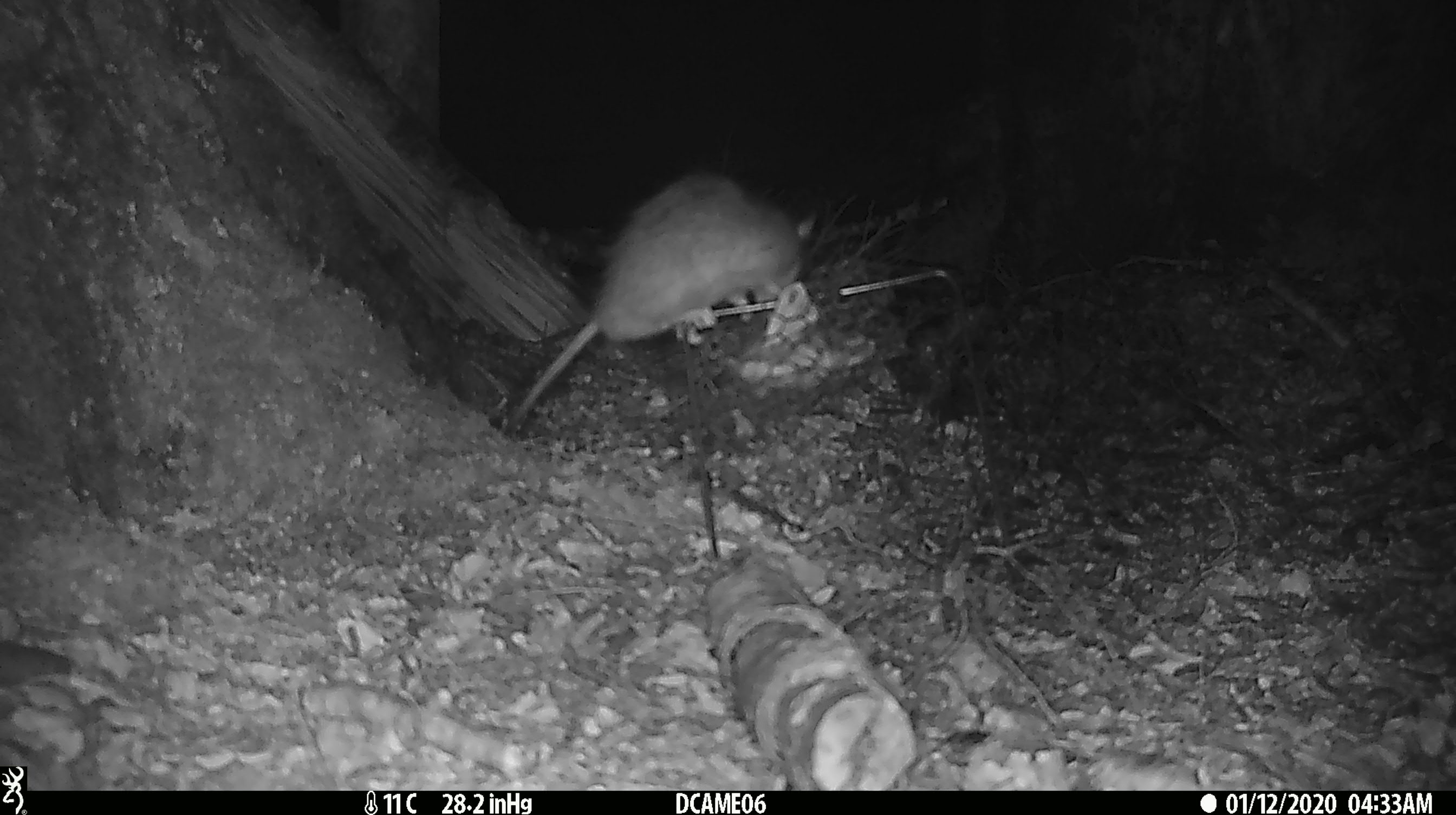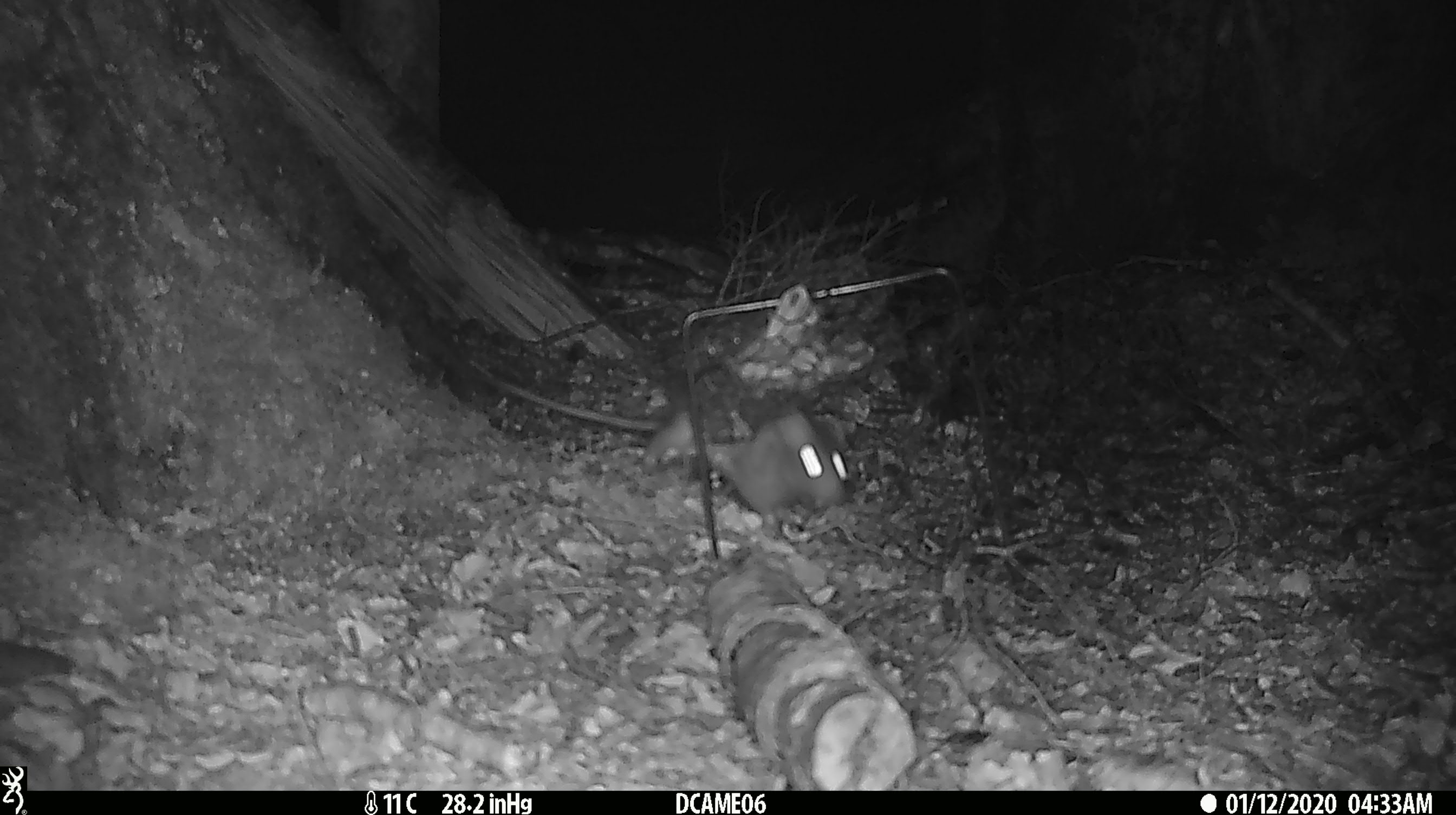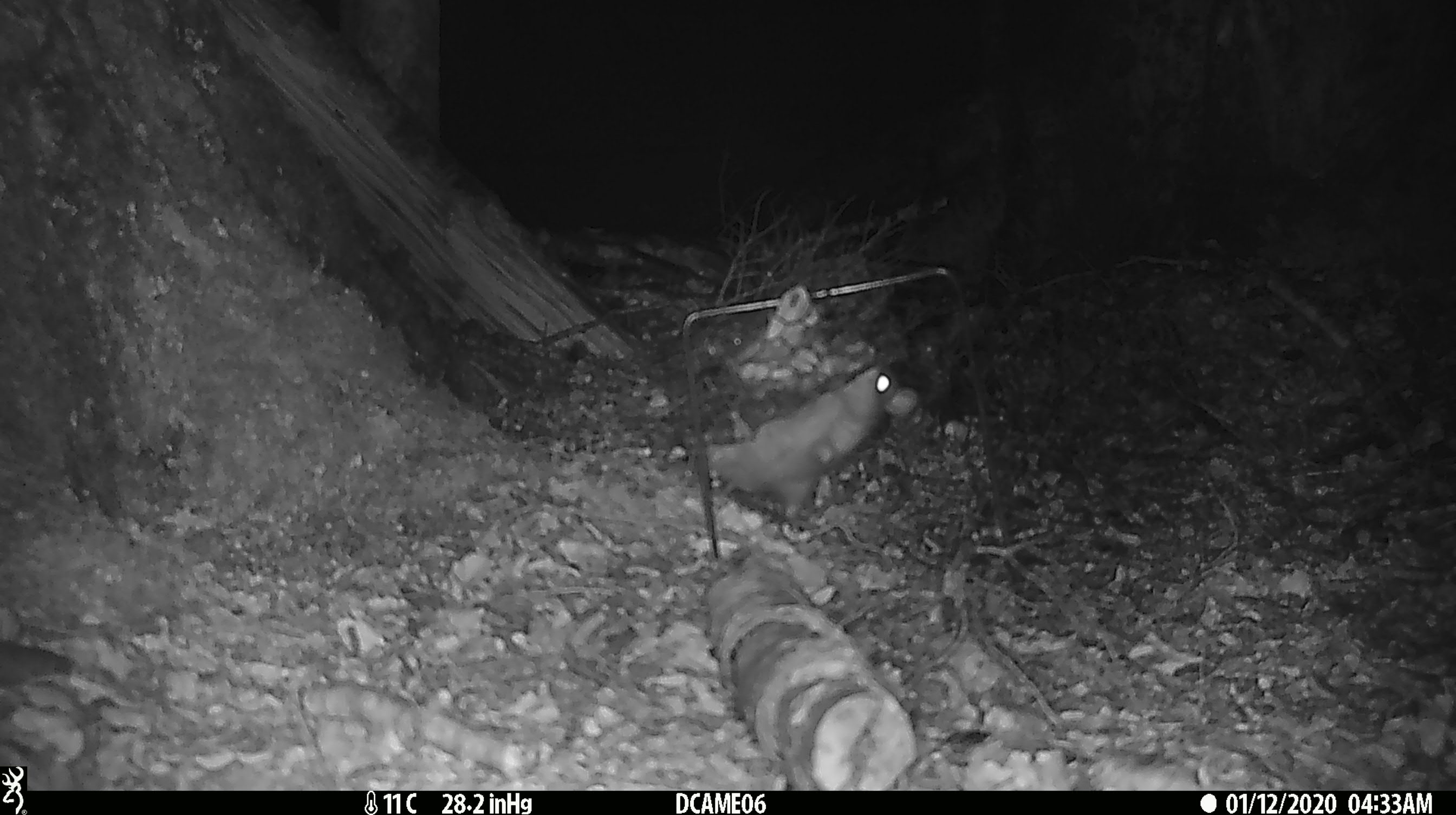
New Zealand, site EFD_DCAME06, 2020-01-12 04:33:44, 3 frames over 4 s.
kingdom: Animalia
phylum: Chordata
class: Mammalia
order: Rodentia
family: Muridae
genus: Rattus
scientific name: Rattus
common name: rat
Rat (Rattus).